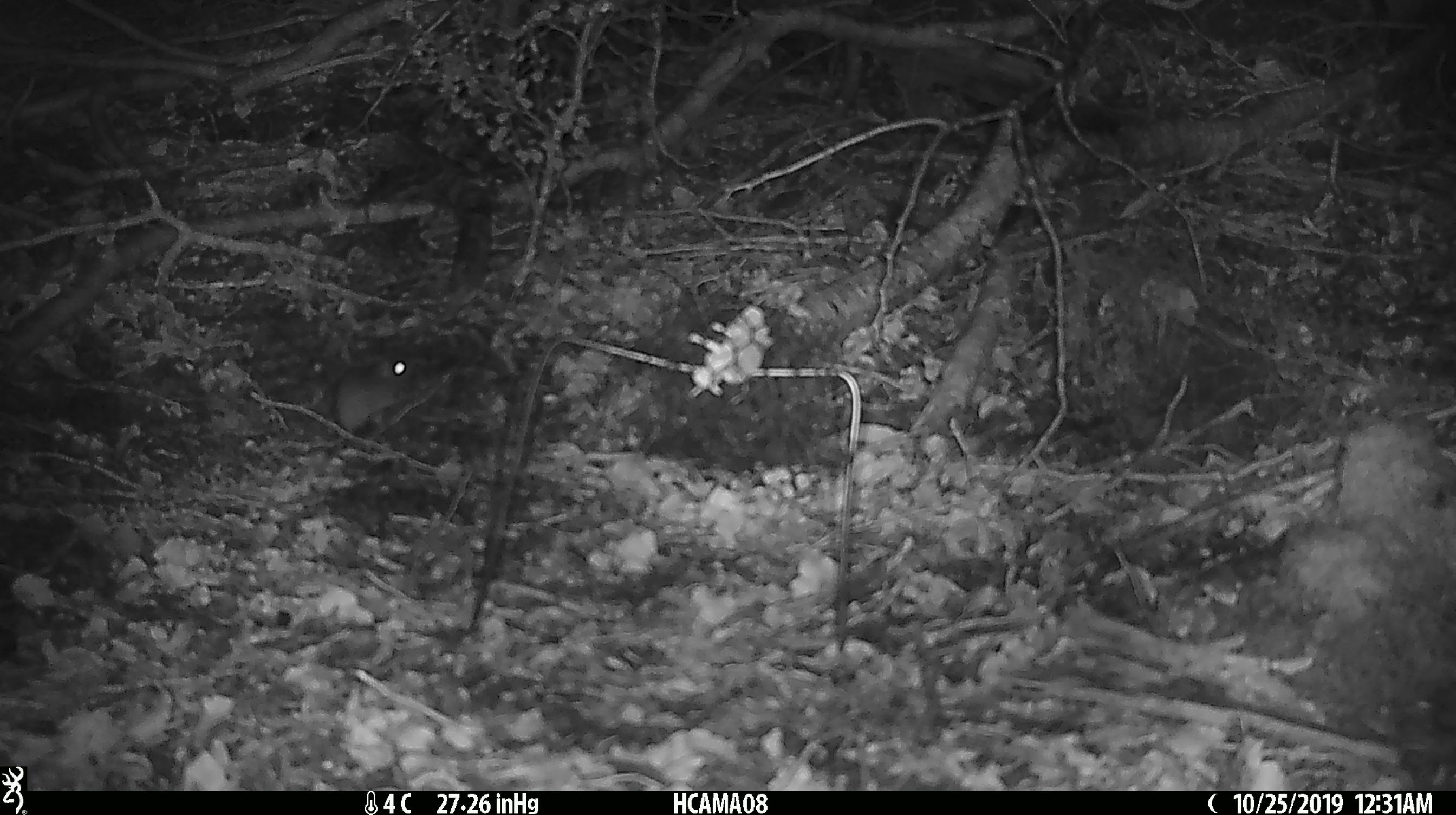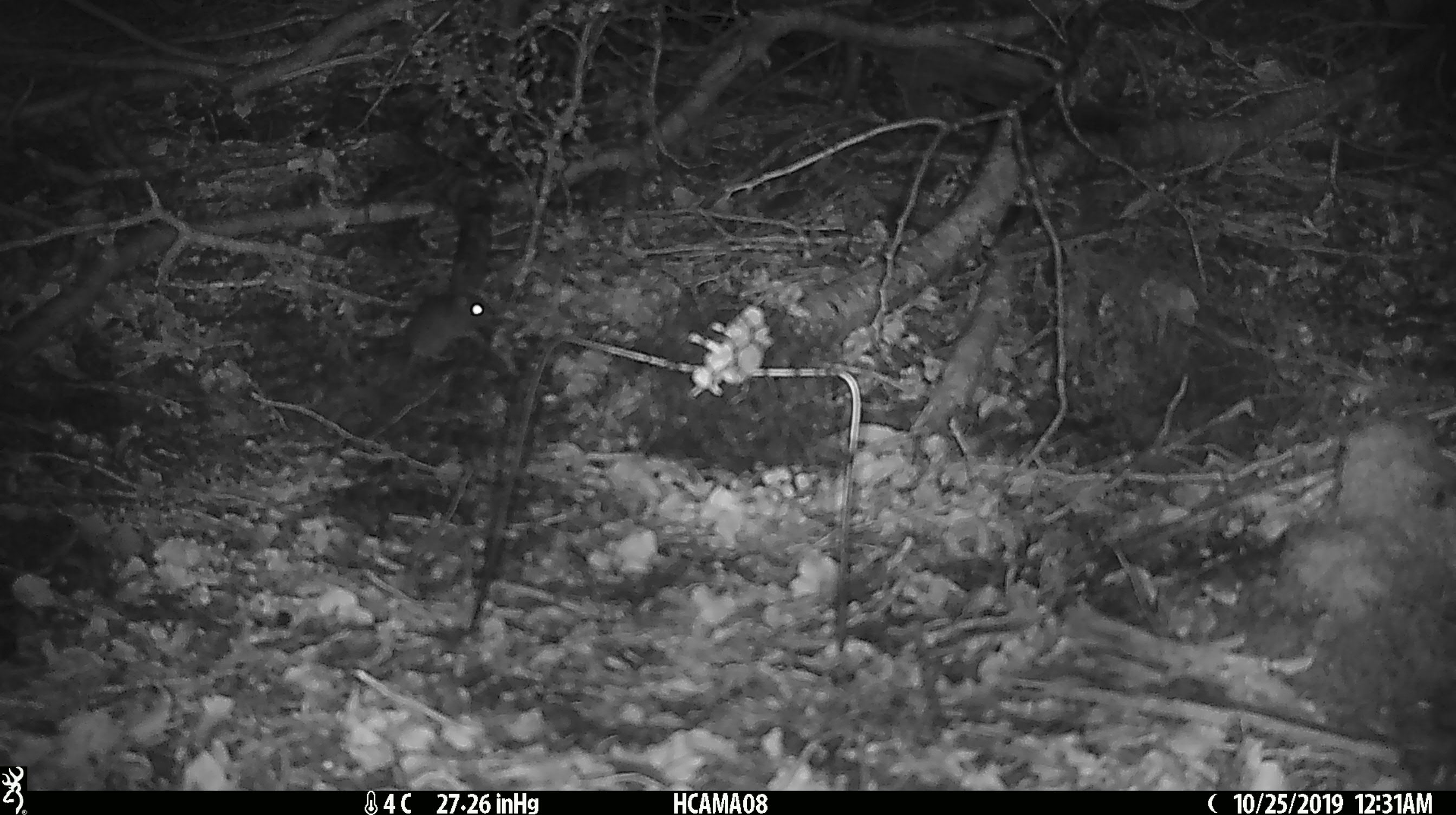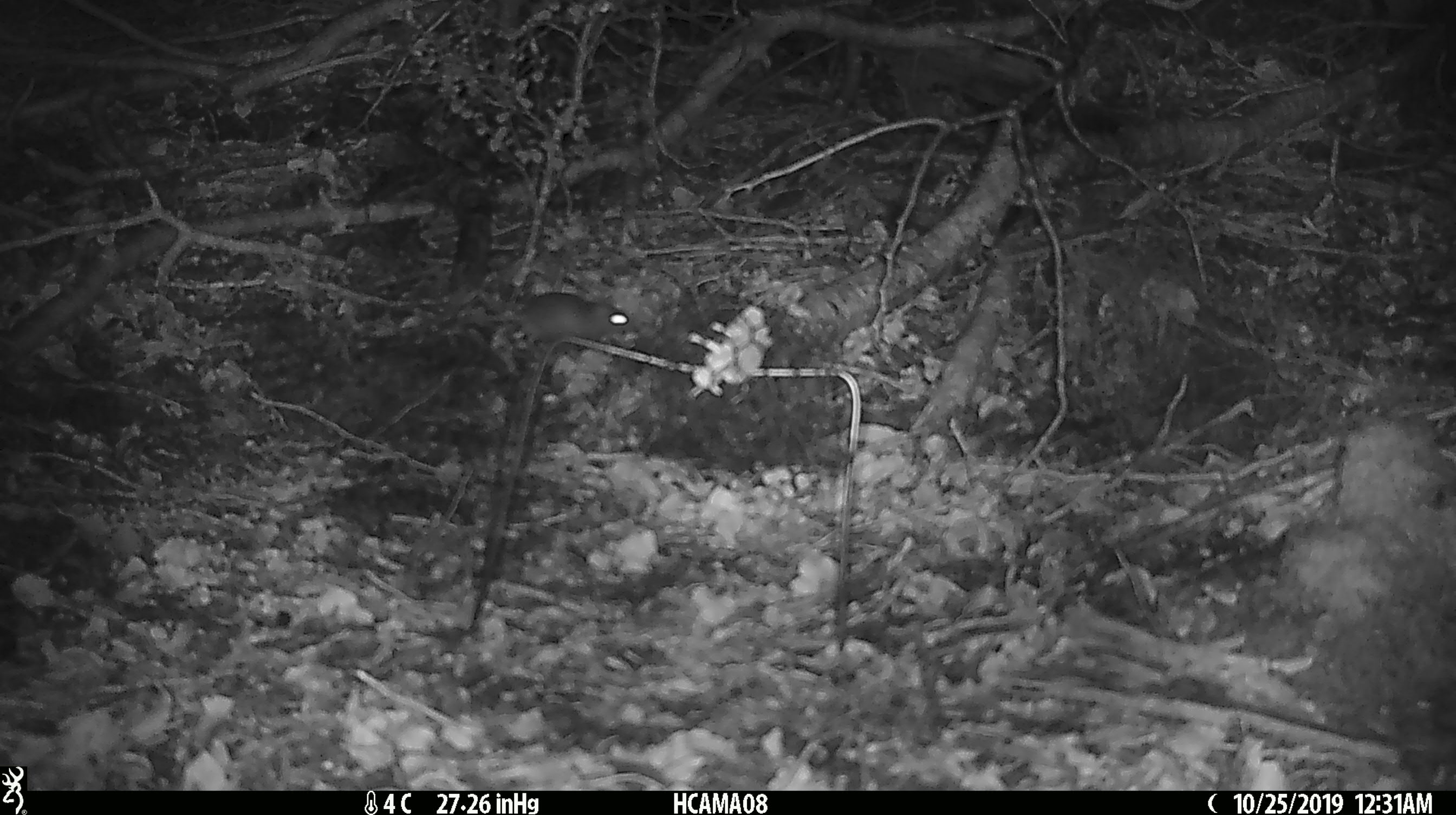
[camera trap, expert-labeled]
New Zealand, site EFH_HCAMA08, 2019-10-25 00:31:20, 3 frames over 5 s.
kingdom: Animalia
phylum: Chordata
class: Mammalia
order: Rodentia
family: Muridae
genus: Mus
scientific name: Mus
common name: mouse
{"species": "mouse (Mus)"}